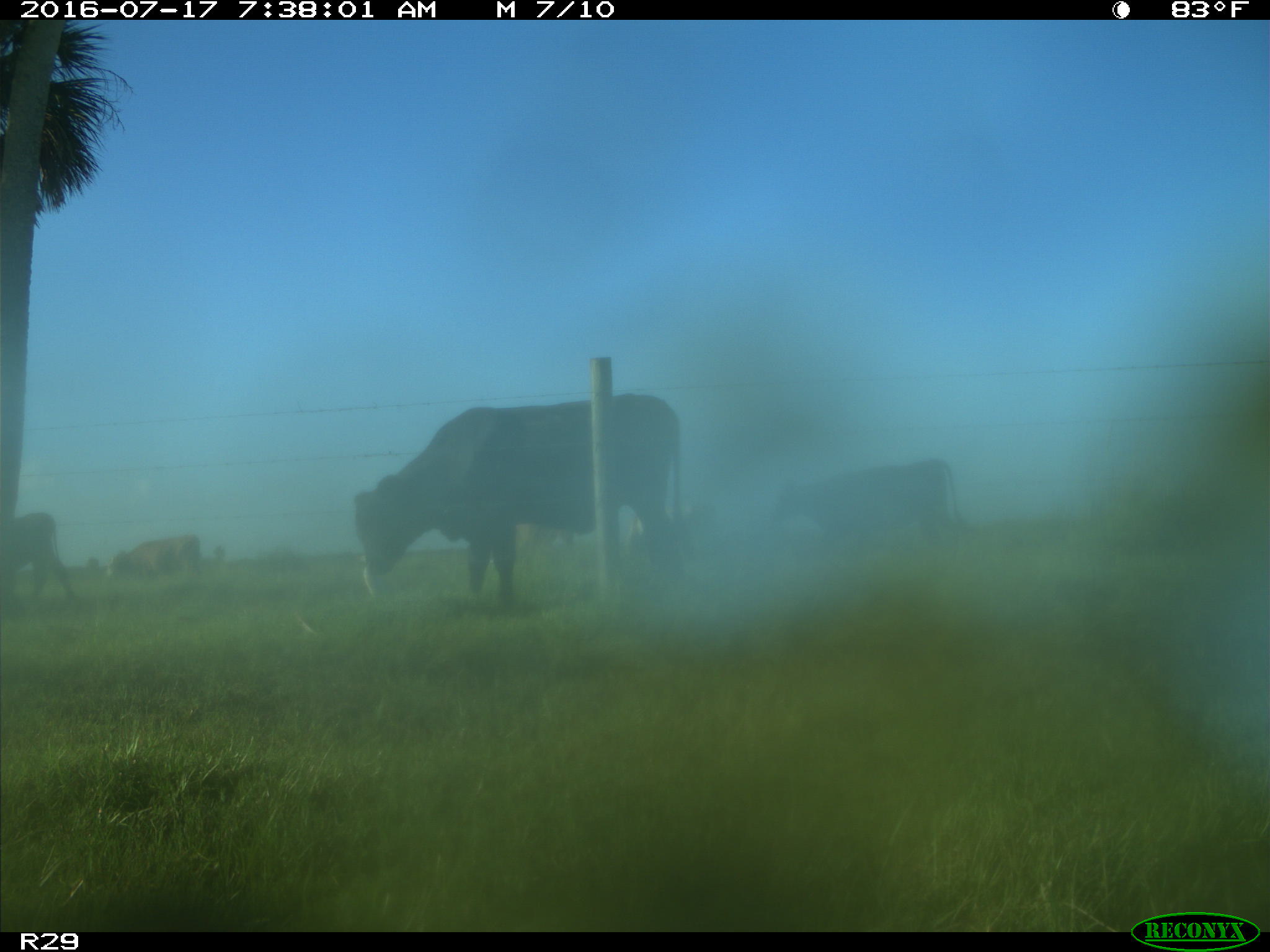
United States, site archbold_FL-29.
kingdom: Animalia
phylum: Chordata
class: Mammalia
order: Artiodactyla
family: Bovidae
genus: Bos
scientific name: Bos taurus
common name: domestic cow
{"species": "Bos taurus (domestic cow)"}